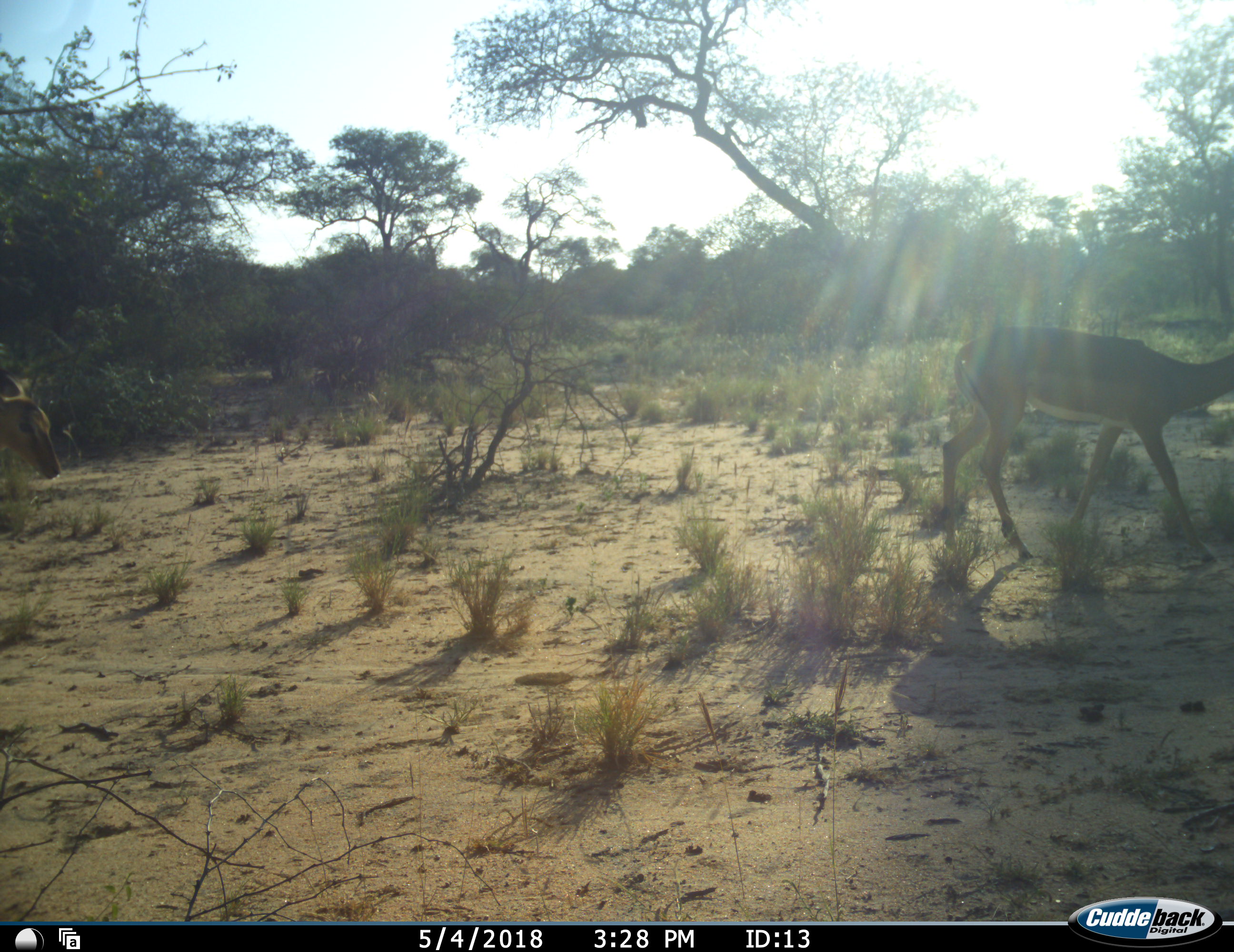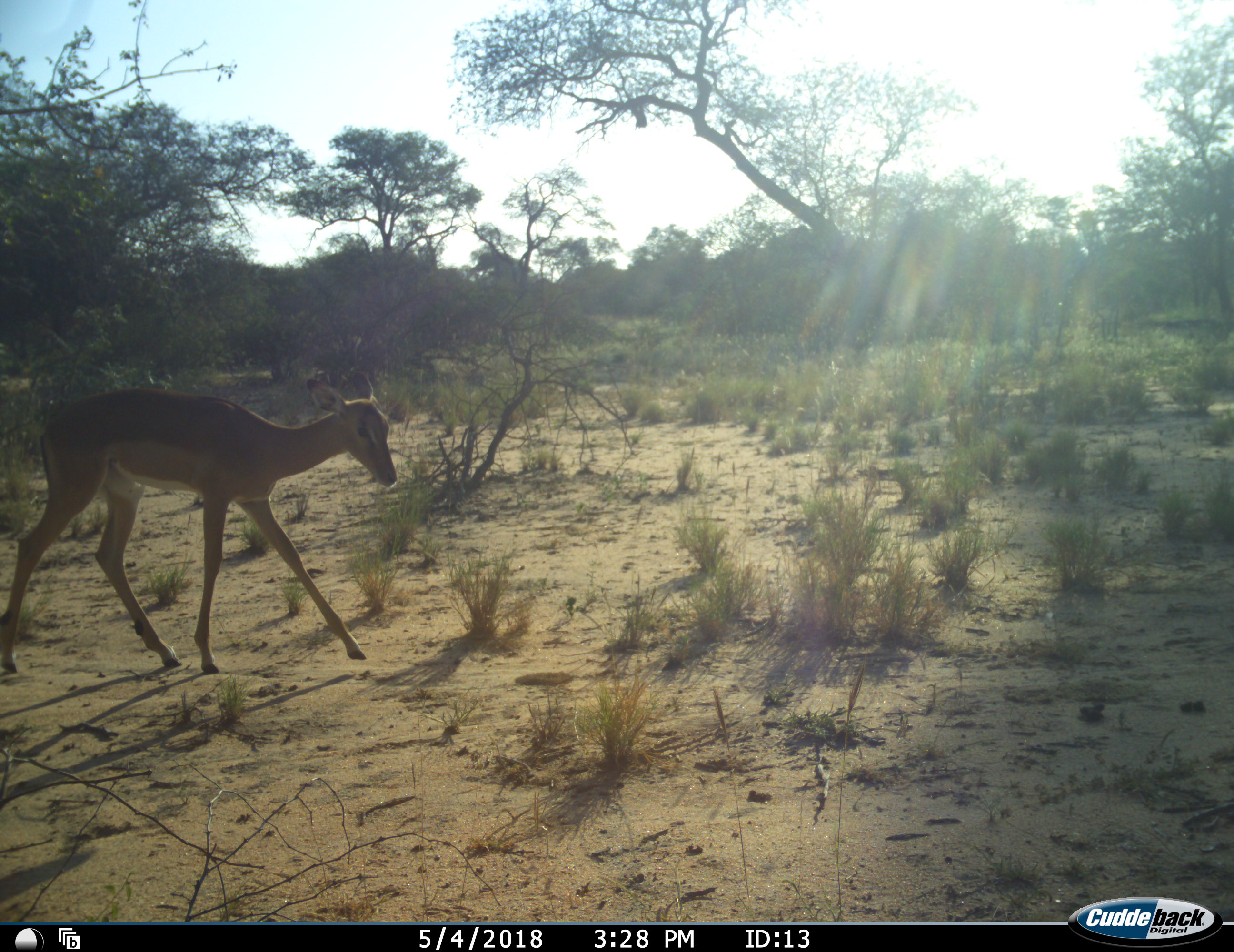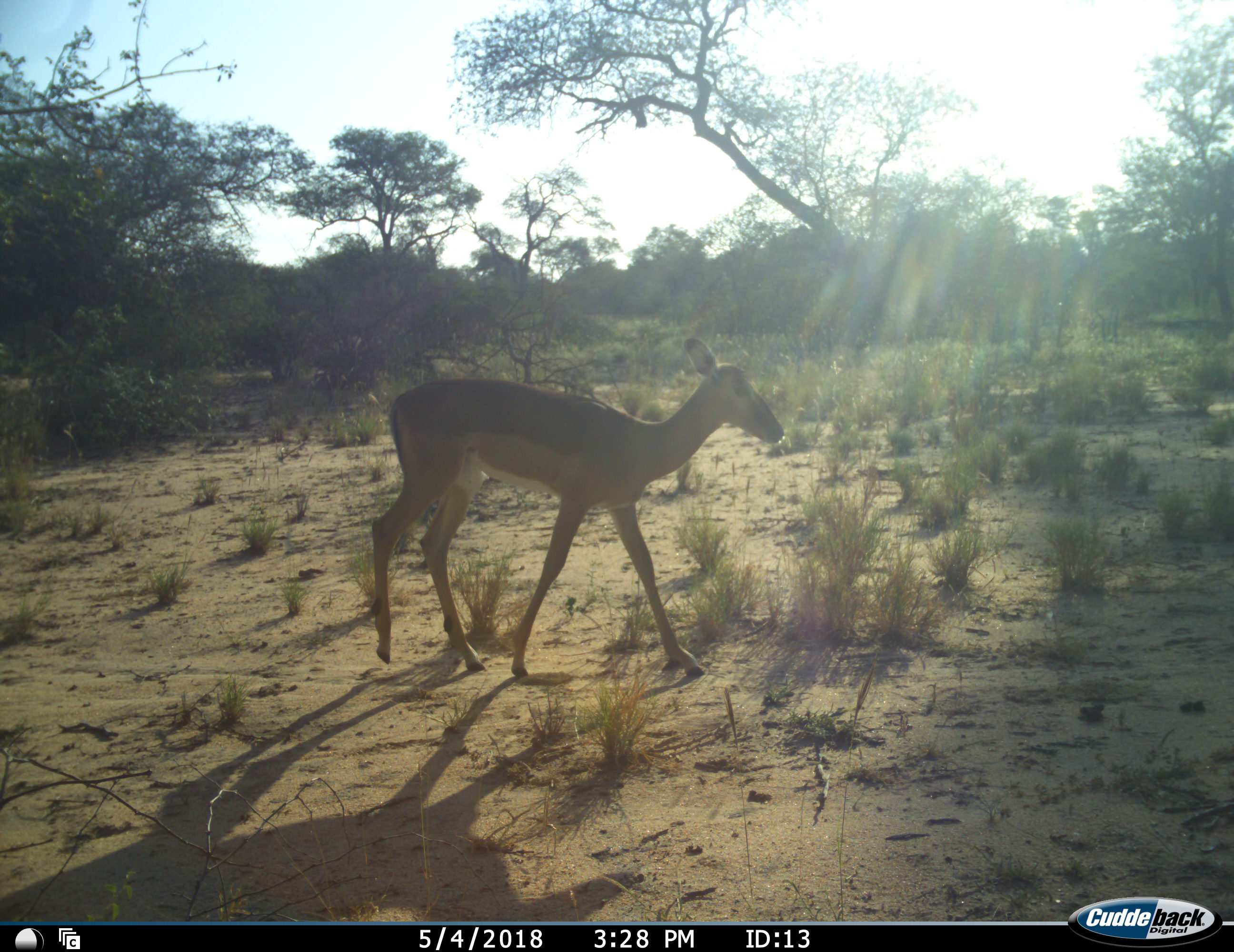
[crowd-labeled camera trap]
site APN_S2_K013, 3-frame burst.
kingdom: Animalia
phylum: Chordata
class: Mammalia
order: Artiodactyla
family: Bovidae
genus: Aepyceros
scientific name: Aepyceros melampus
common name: impala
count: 2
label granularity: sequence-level